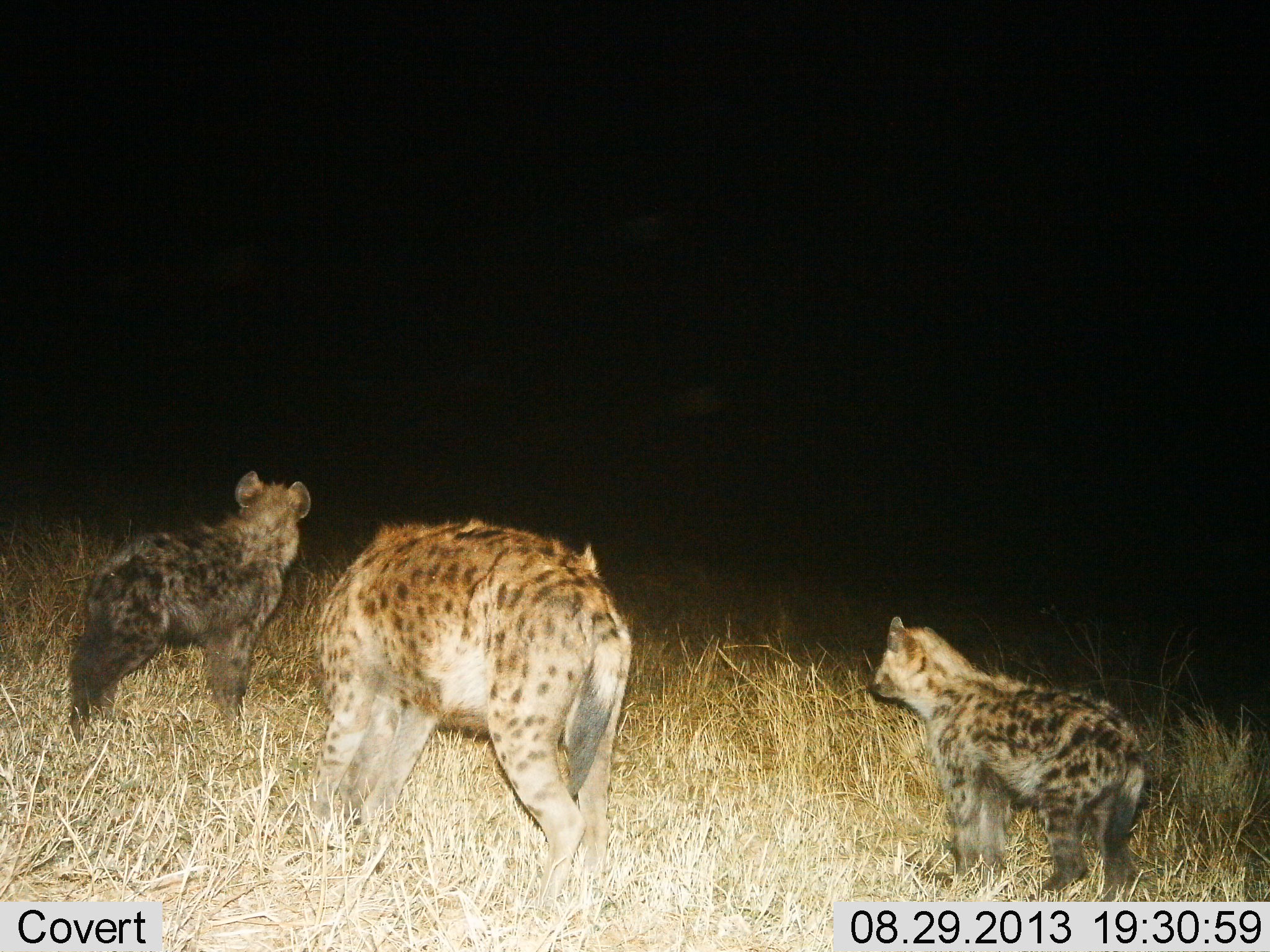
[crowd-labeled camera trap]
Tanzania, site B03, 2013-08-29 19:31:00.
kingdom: Animalia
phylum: Chordata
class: Mammalia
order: Carnivora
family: Hyaenidae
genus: Crocuta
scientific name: Crocuta crocuta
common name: spotted hyena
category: hyenaspotted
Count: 3.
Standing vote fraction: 83%.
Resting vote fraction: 0%.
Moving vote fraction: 25%.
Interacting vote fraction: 4%.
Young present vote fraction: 79%.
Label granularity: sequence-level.